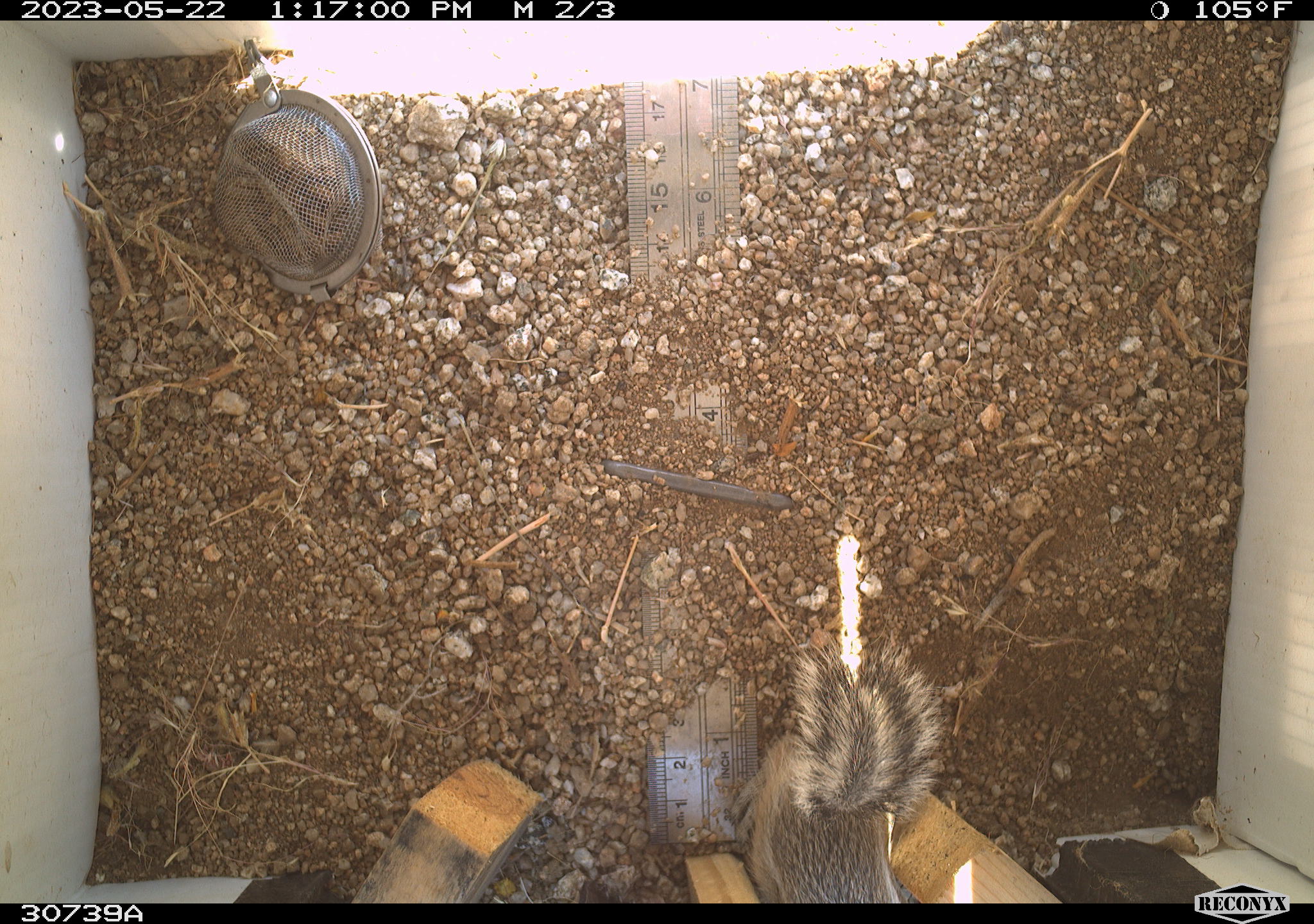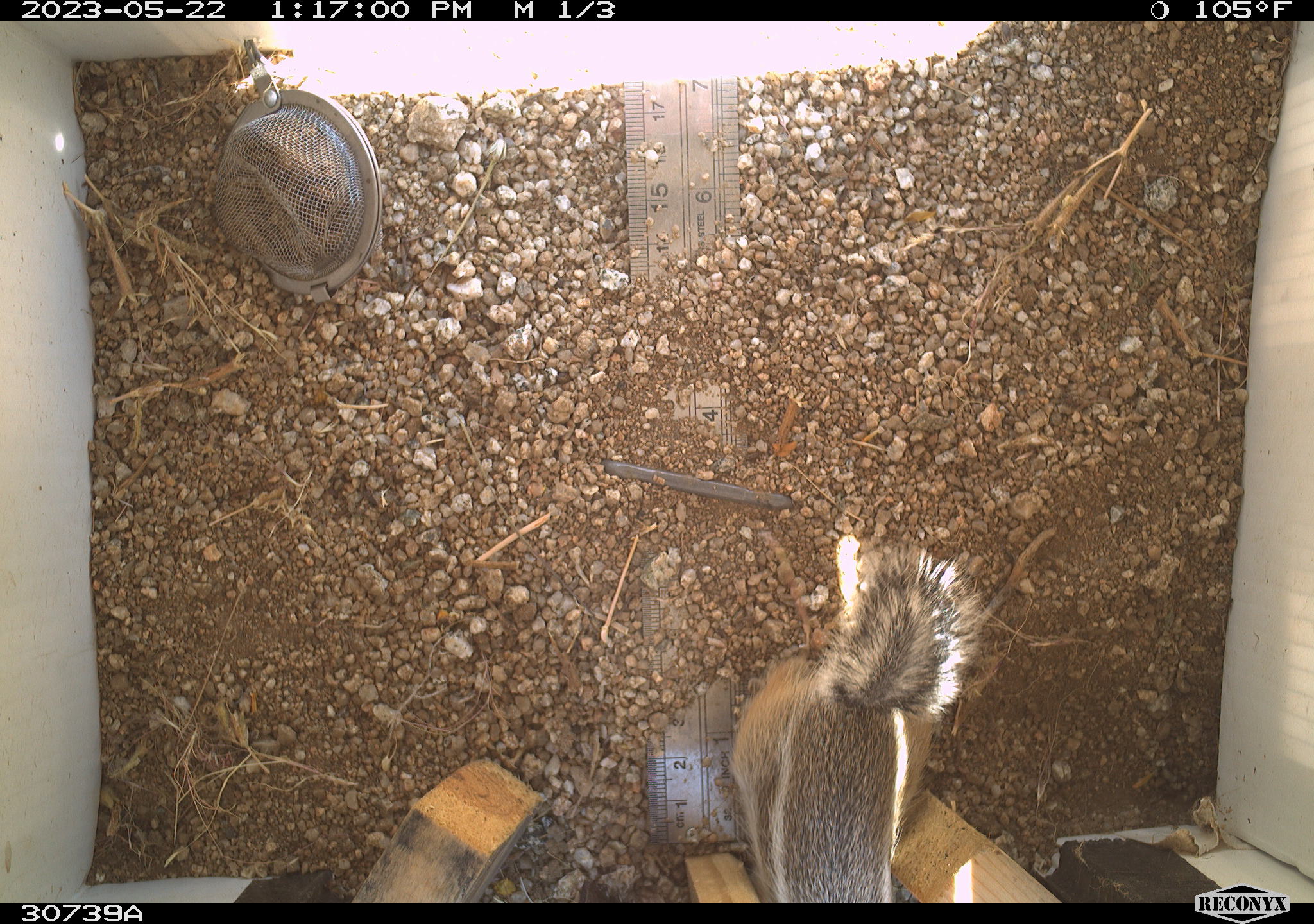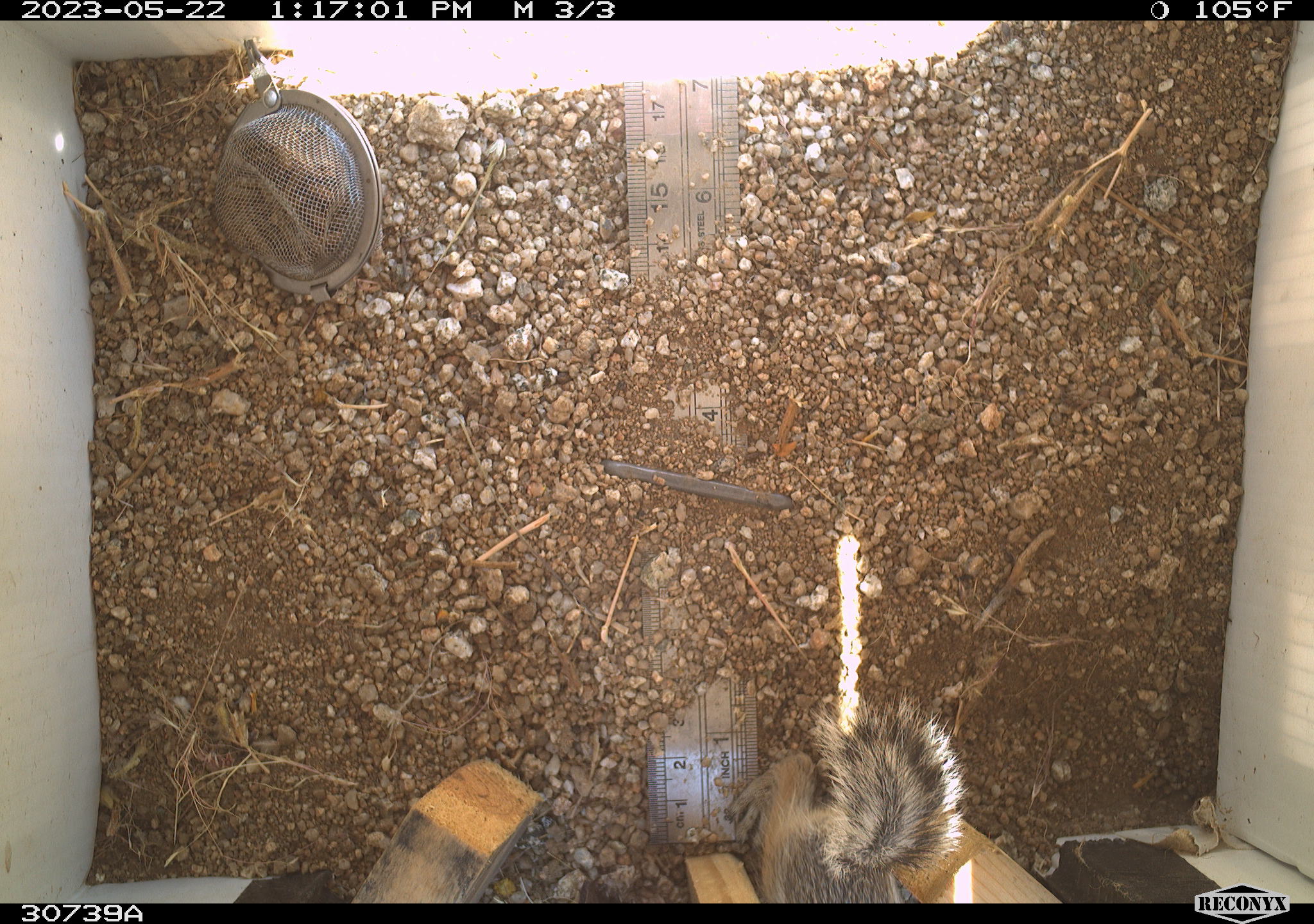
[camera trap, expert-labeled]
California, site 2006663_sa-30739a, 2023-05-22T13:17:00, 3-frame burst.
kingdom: Animalia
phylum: Chordata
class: Mammalia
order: Rodentia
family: Sciuridae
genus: Ammospermophilus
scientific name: Ammospermophilus leucurus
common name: white-tailed antelope squirrel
White-tailed antelope squirrel (Ammospermophilus leucurus).